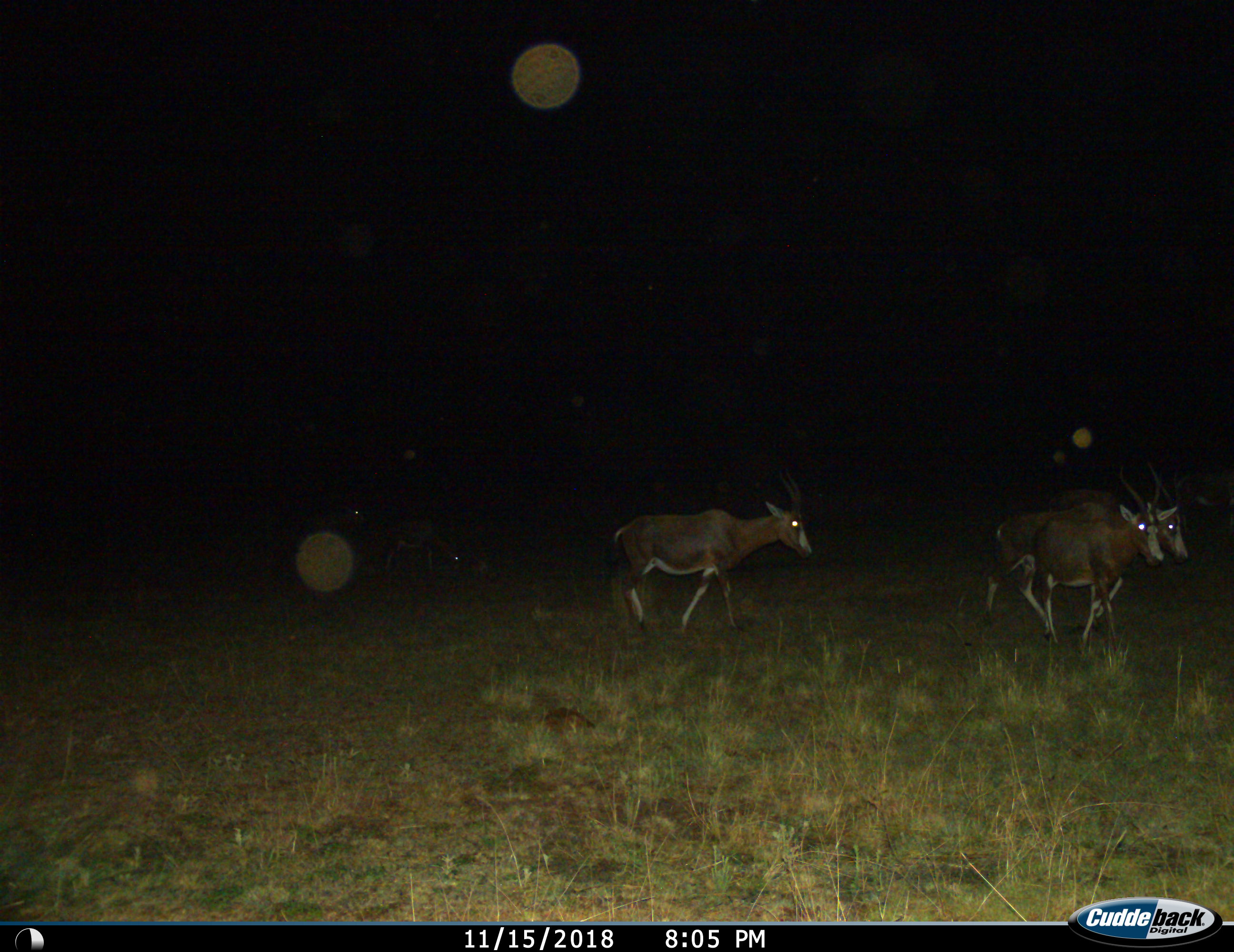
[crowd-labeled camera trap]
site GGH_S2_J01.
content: unidentified animal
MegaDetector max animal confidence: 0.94